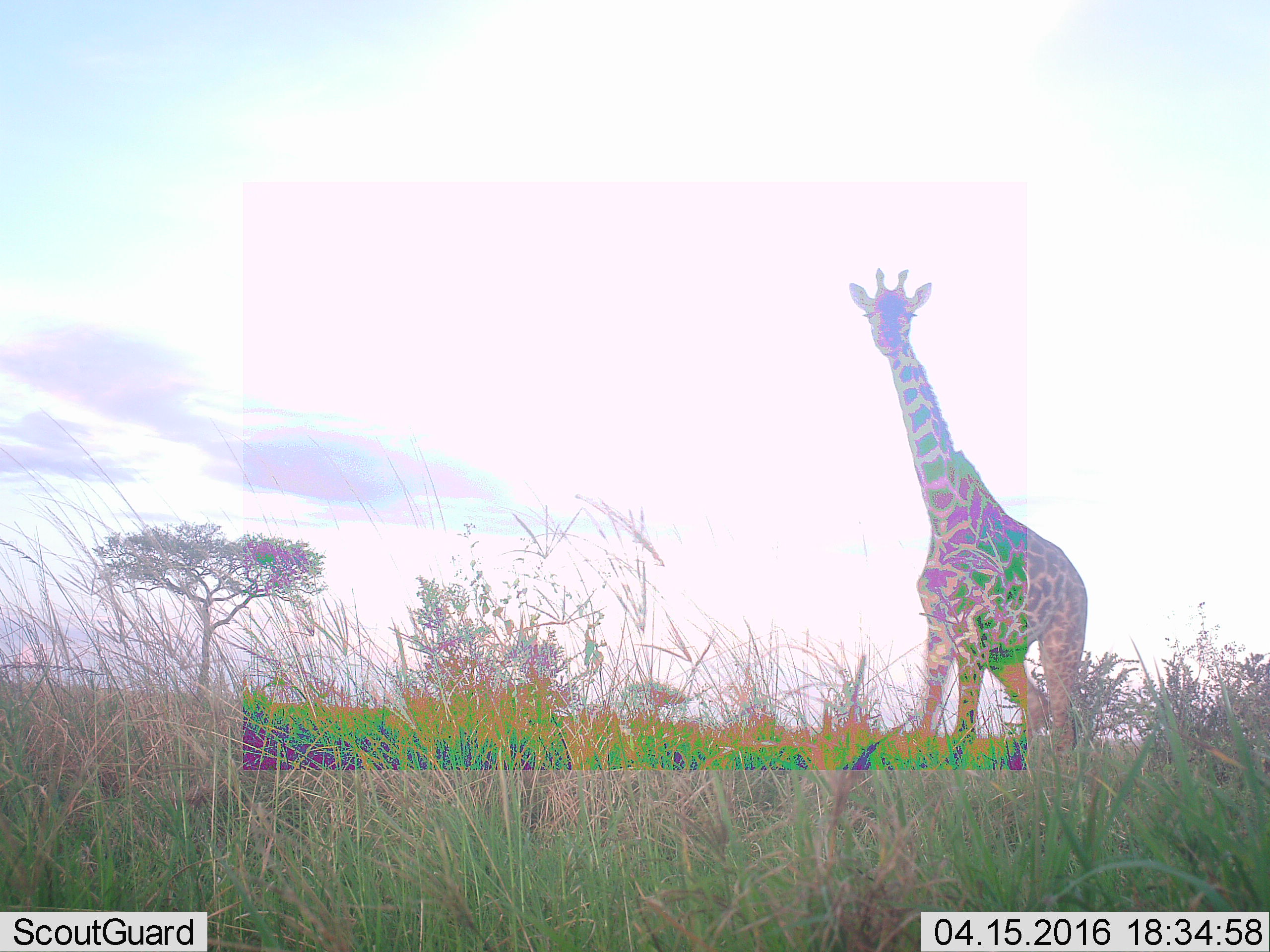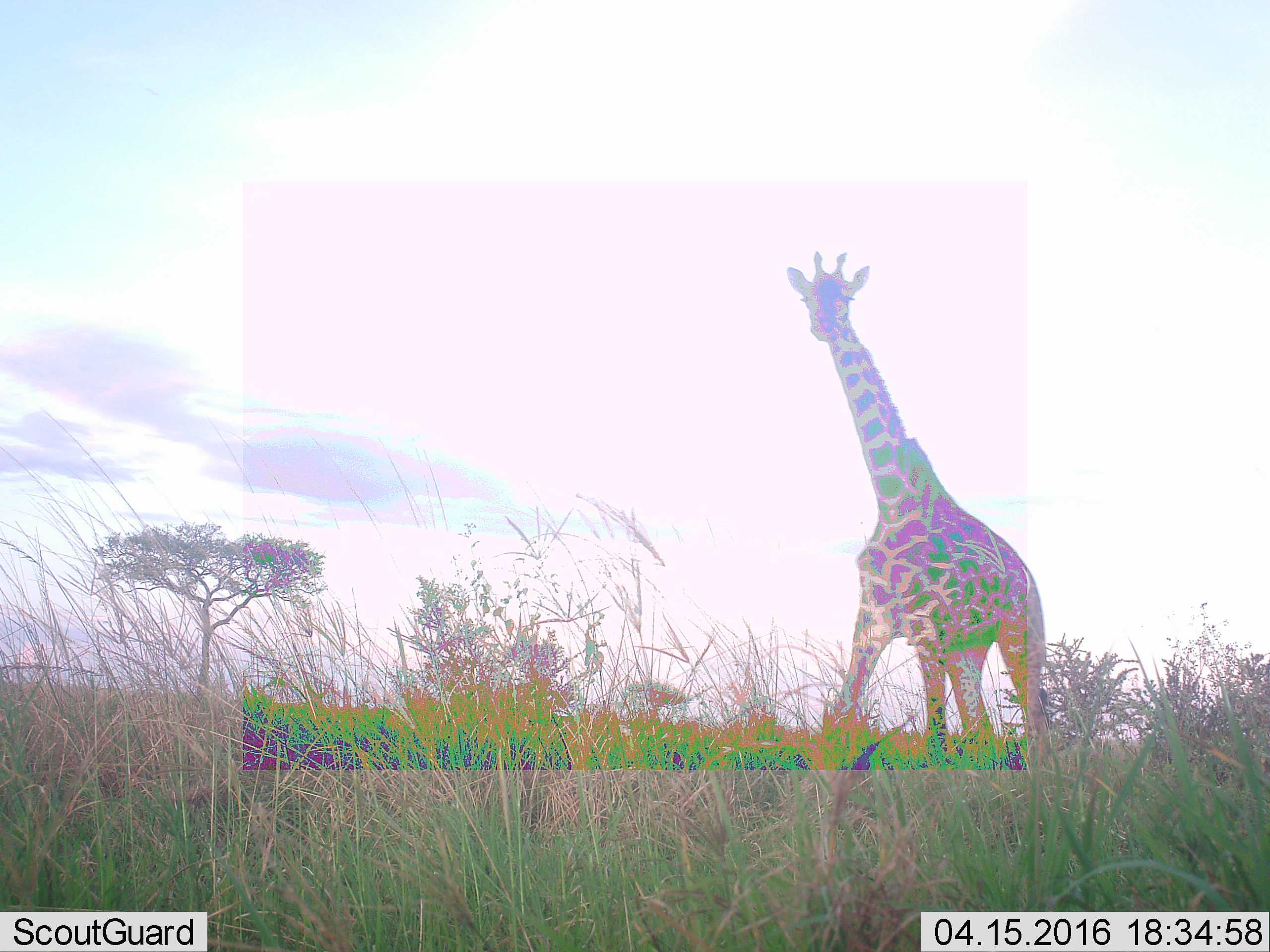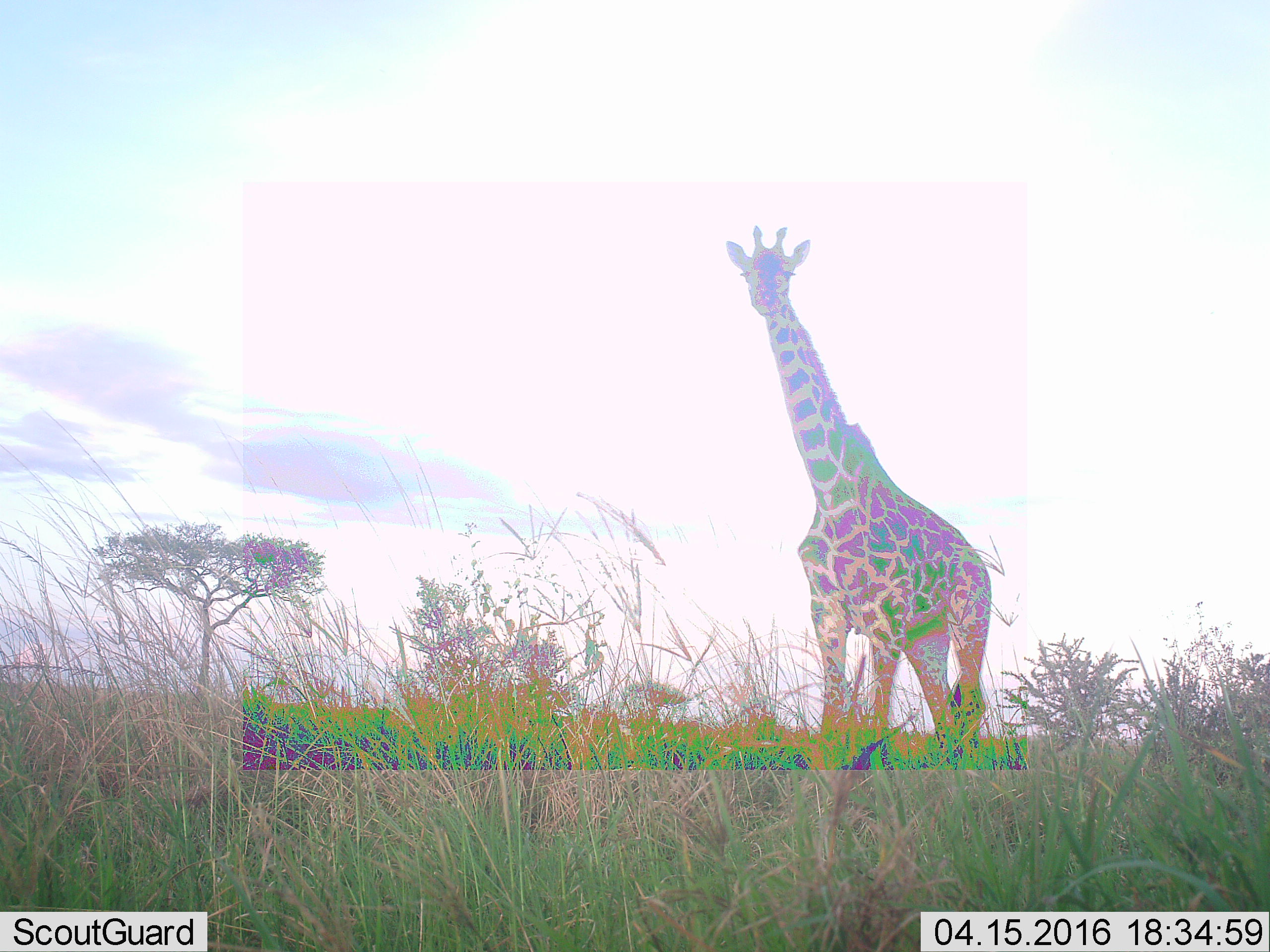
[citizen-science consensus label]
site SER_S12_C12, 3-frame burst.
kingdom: Animalia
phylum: Chordata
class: Mammalia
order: Artiodactyla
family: Giraffidae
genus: Giraffa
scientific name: Giraffa camelopardalis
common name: giraffe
Giraffe (Giraffa camelopardalis), count 1. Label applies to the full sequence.